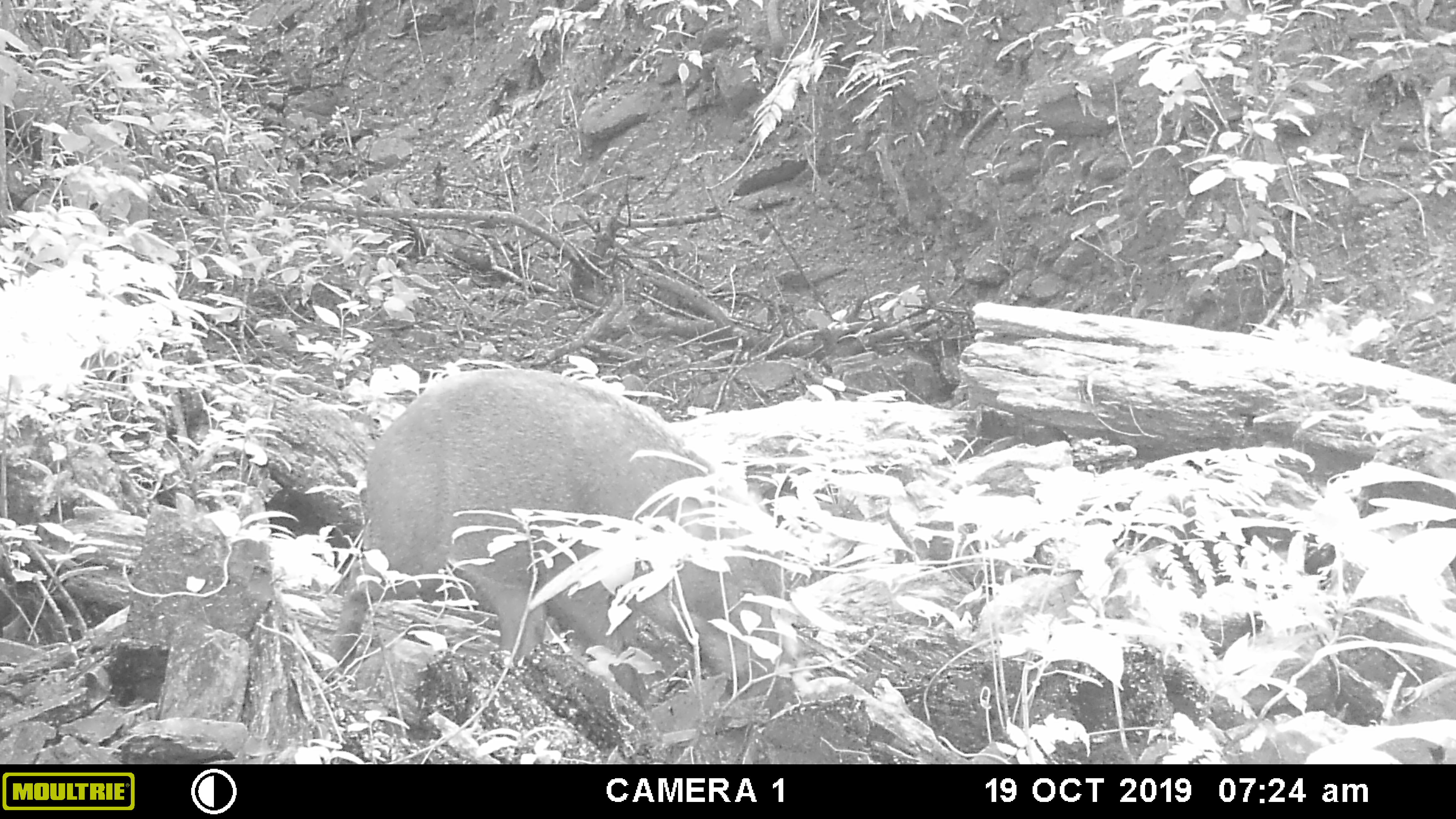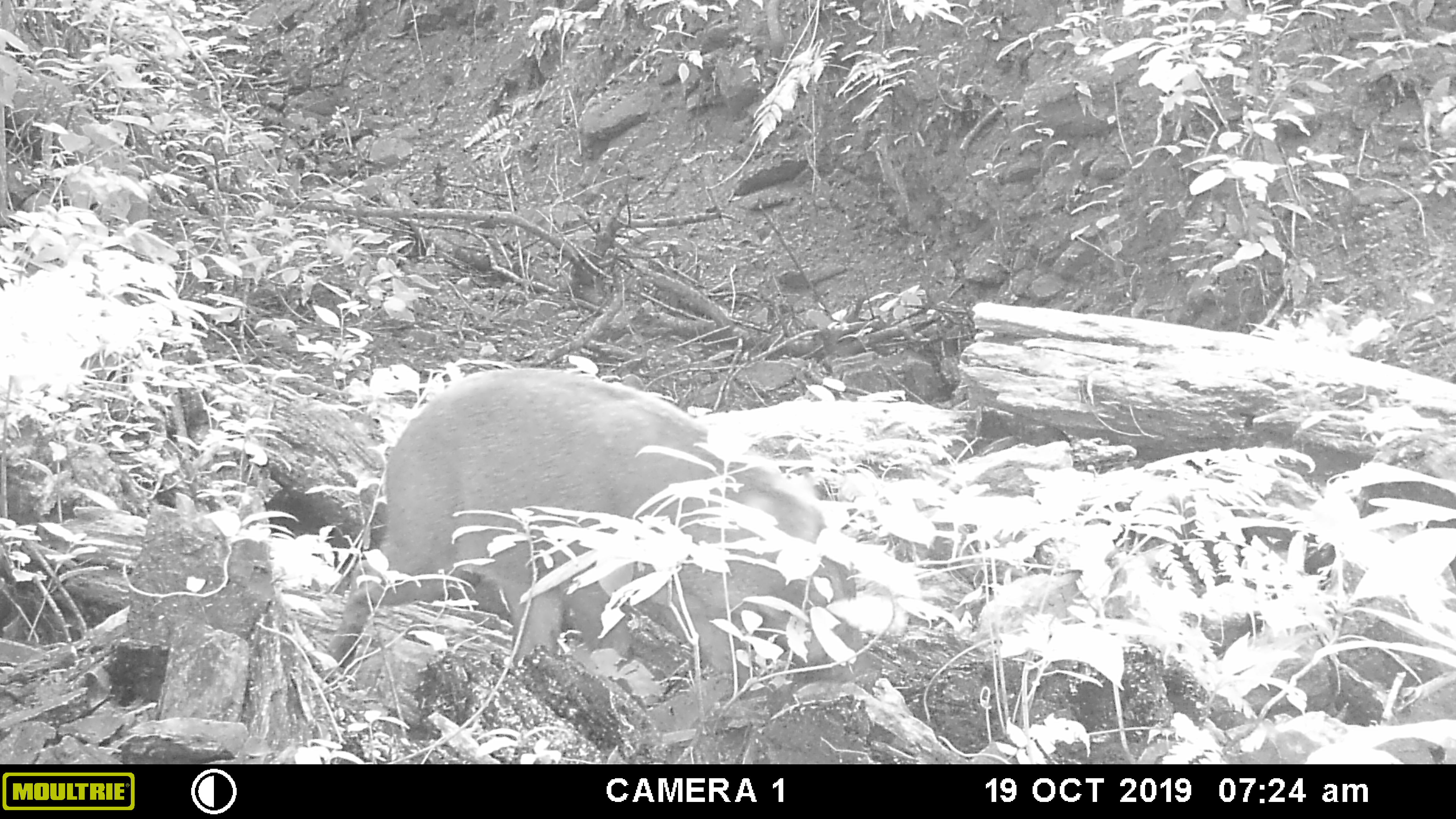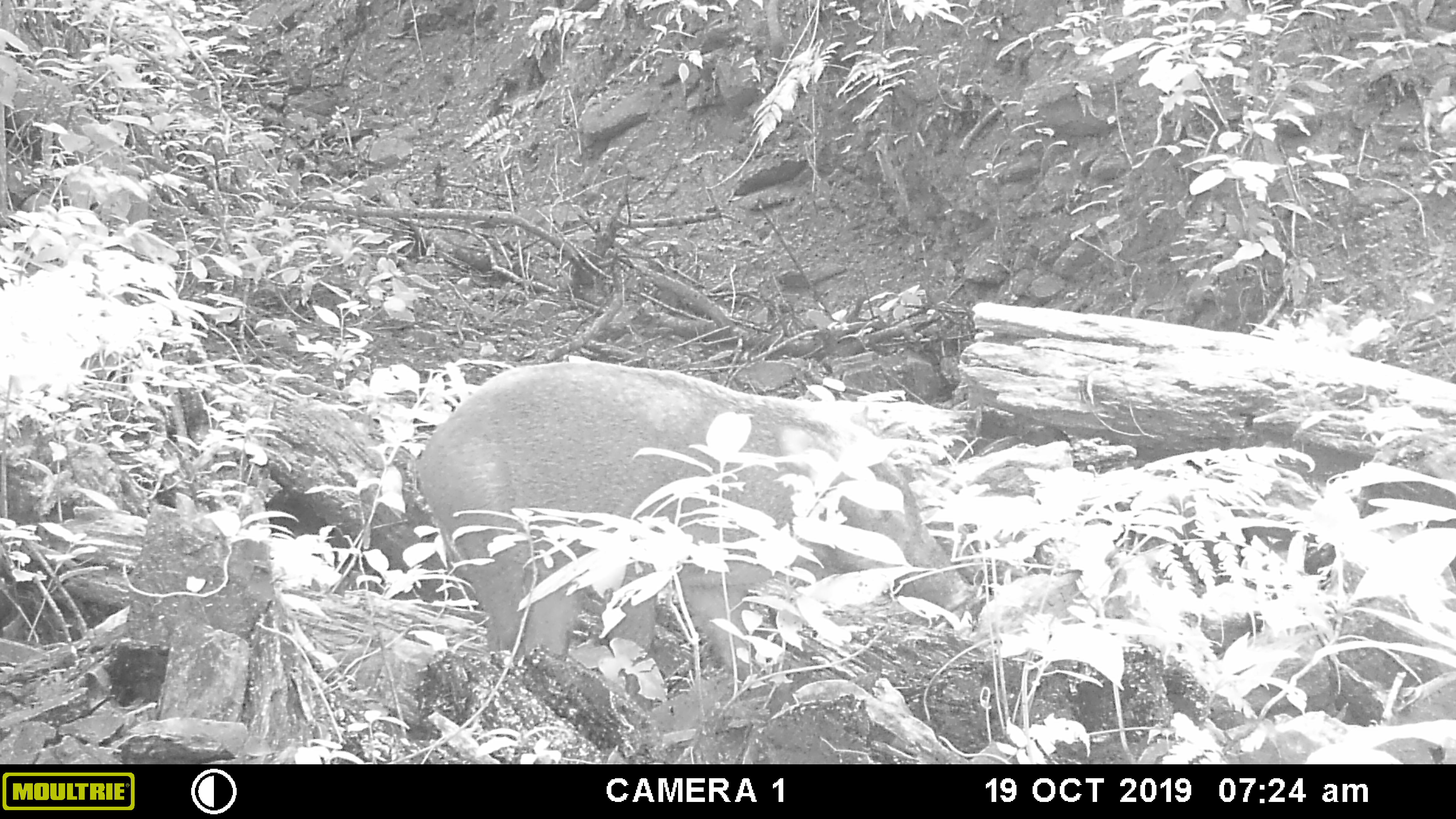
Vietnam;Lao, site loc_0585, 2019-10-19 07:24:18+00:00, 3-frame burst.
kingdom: Animalia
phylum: Chordata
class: Mammalia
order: Artiodactyla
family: Suidae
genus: Sus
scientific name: Sus scrofa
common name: eurasian wild pig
Eurasian wild pig (Sus scrofa). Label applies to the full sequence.